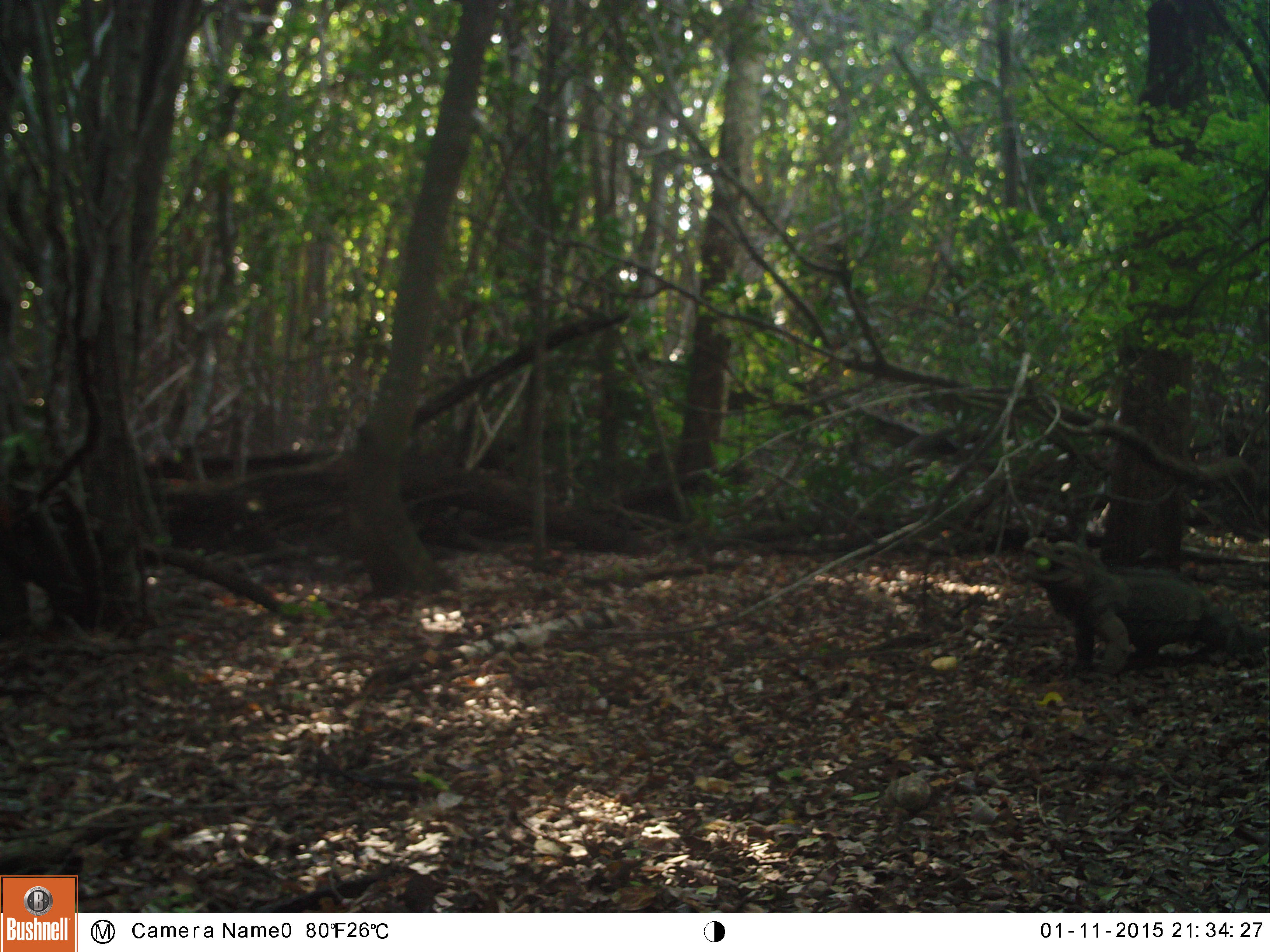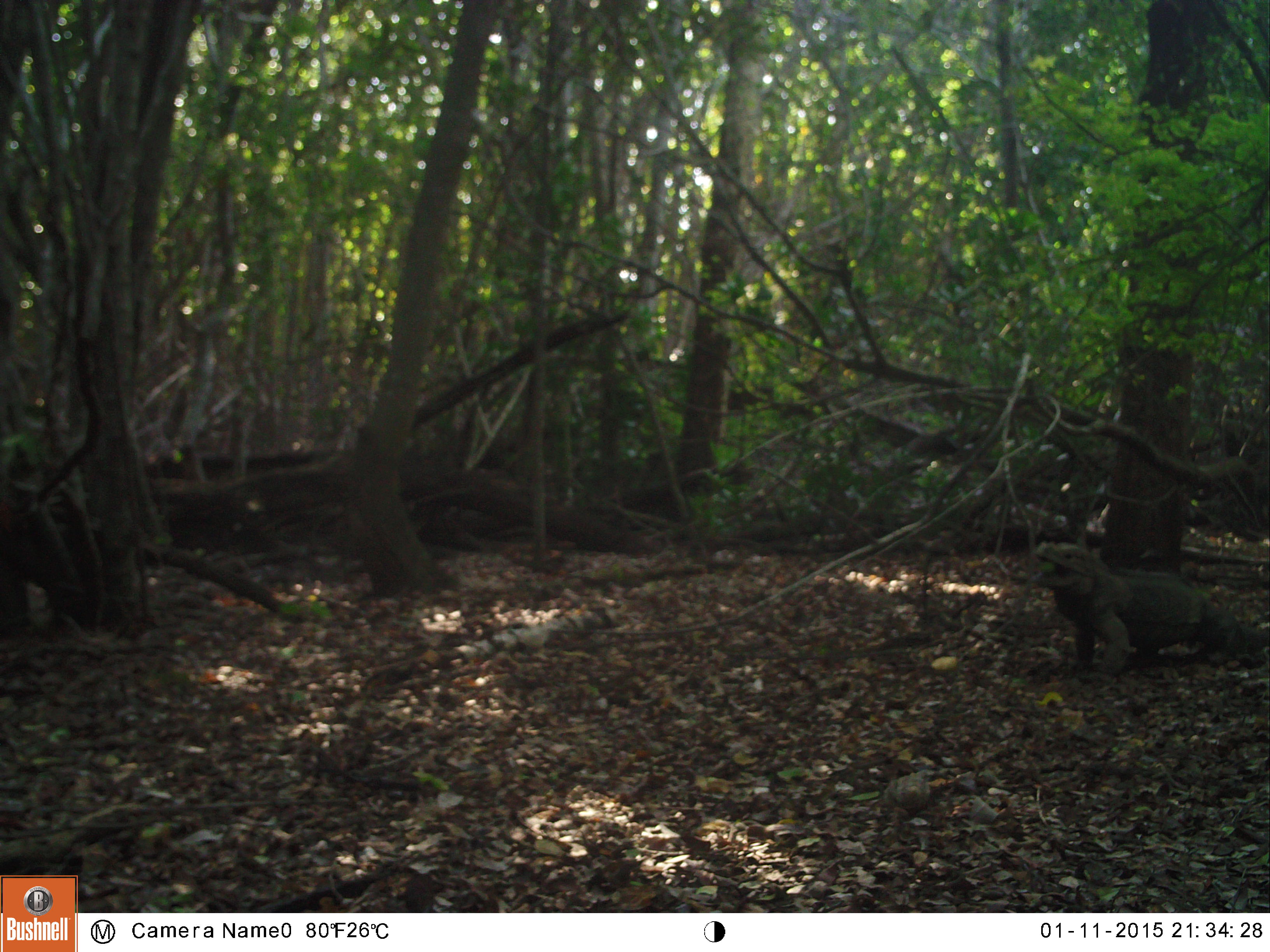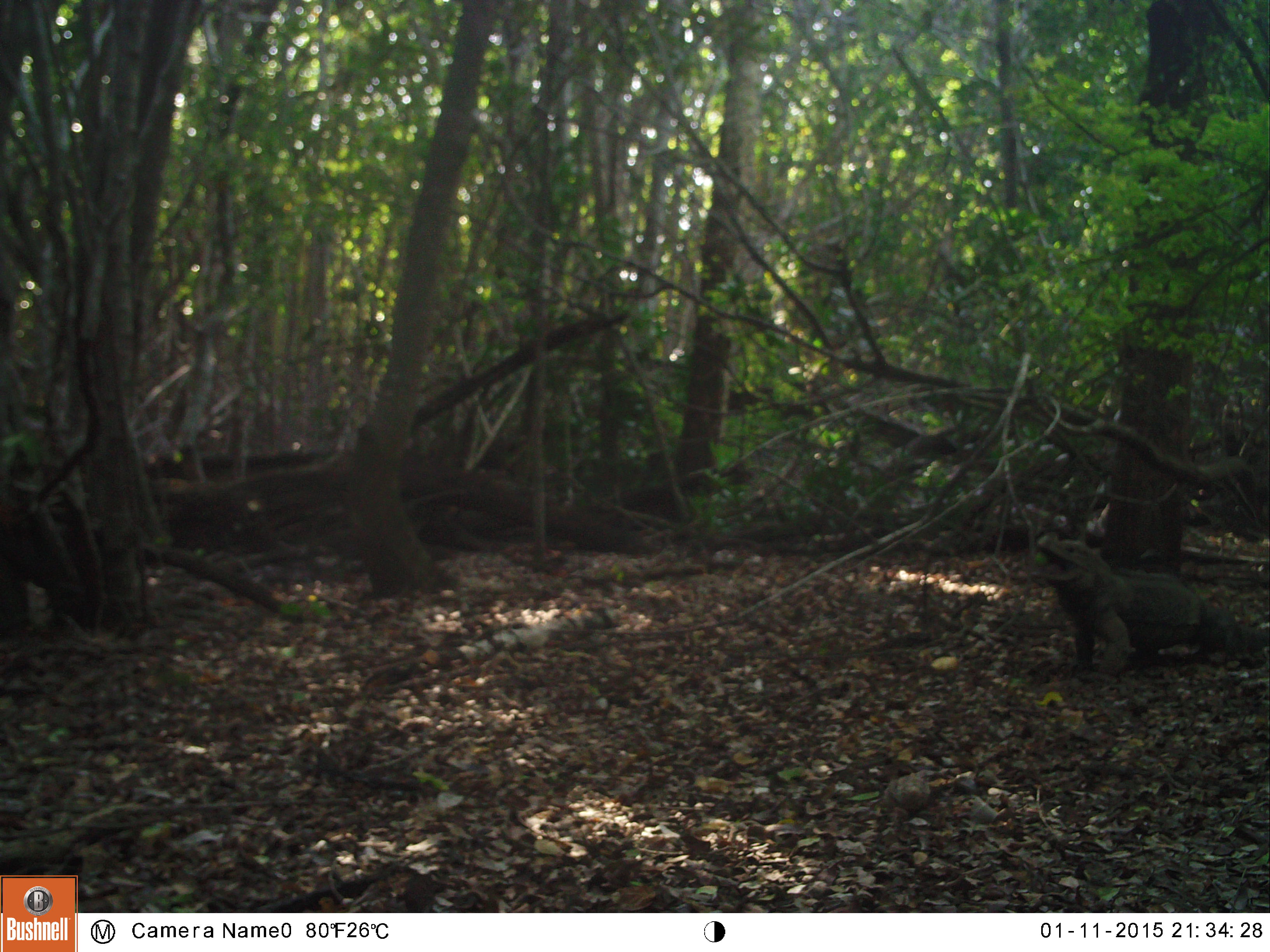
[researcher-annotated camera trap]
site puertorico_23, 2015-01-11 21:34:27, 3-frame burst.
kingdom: Animalia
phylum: Chordata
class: Reptilia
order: Squamata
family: Iguanidae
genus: Iguana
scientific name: Iguana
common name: typical iguanas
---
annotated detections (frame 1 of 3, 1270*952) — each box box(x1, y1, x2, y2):
iguana: box(1021, 541, 1254, 675)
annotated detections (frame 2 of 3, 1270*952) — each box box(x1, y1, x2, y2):
iguana: box(1032, 533, 1265, 672)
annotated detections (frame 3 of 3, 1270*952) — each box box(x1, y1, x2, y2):
iguana: box(1030, 518, 1249, 673)